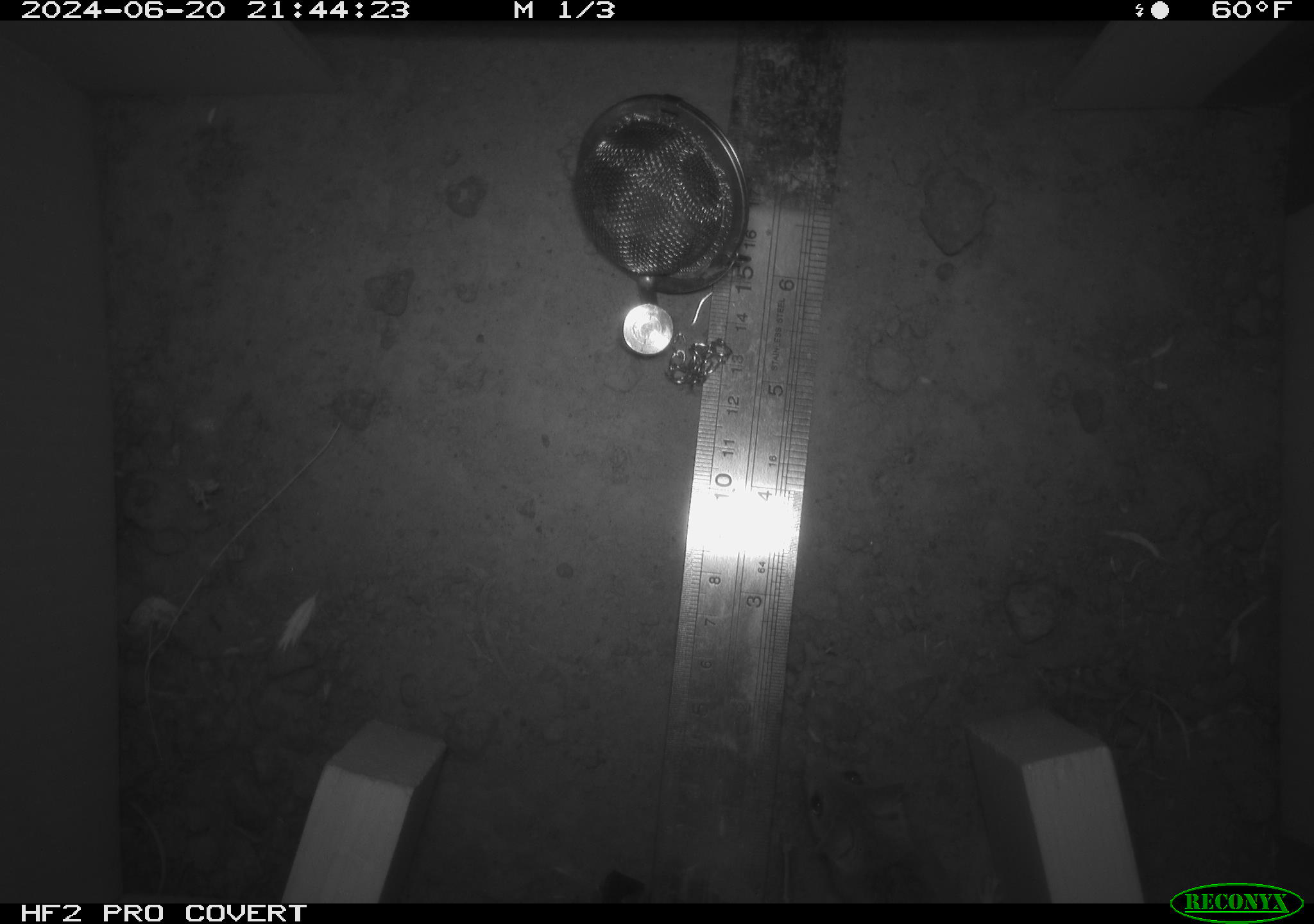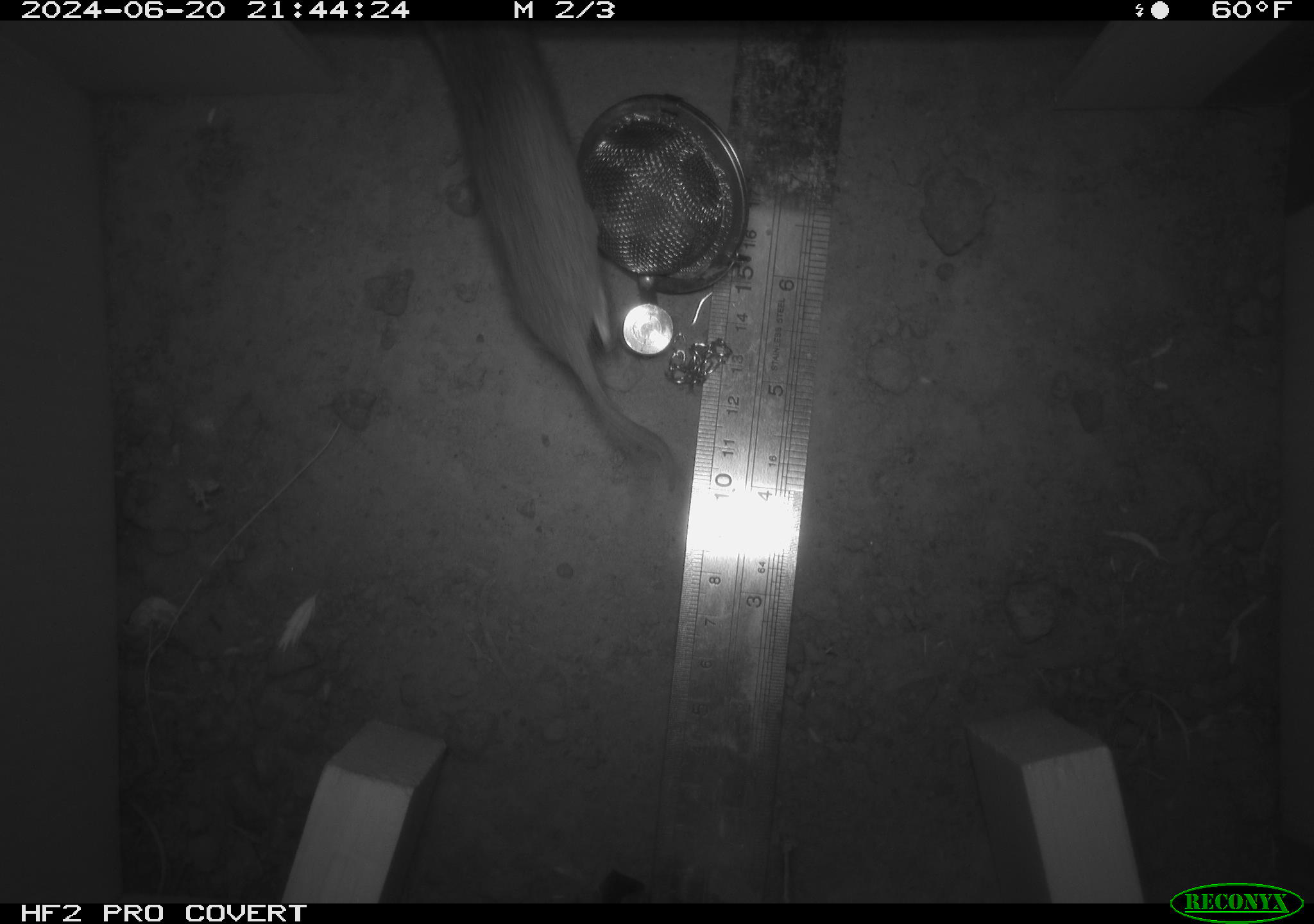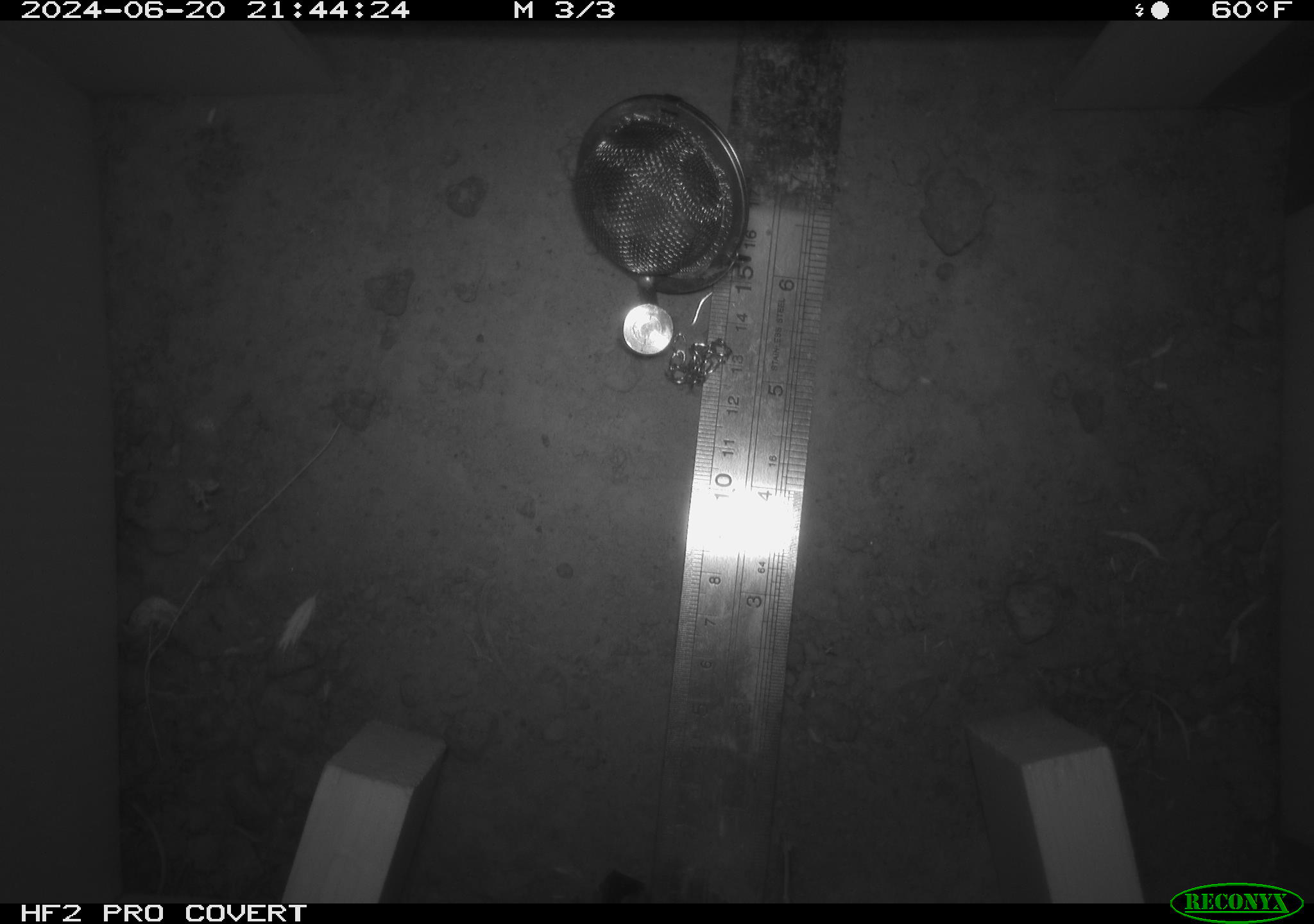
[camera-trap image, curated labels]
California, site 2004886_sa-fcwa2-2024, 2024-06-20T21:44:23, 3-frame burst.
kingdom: Animalia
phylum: Chordata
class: Mammalia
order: Rodentia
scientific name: Rodentia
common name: mouse species